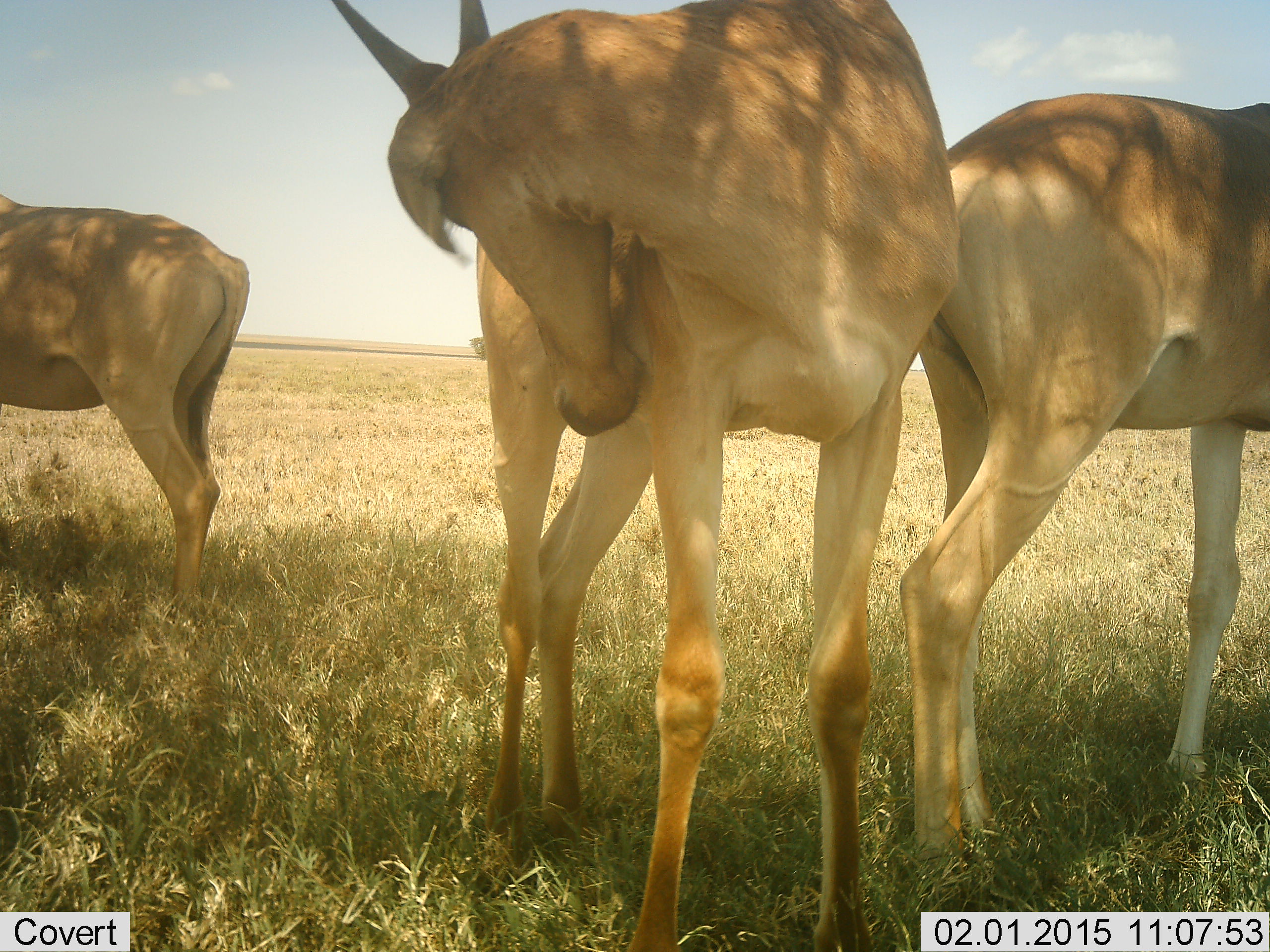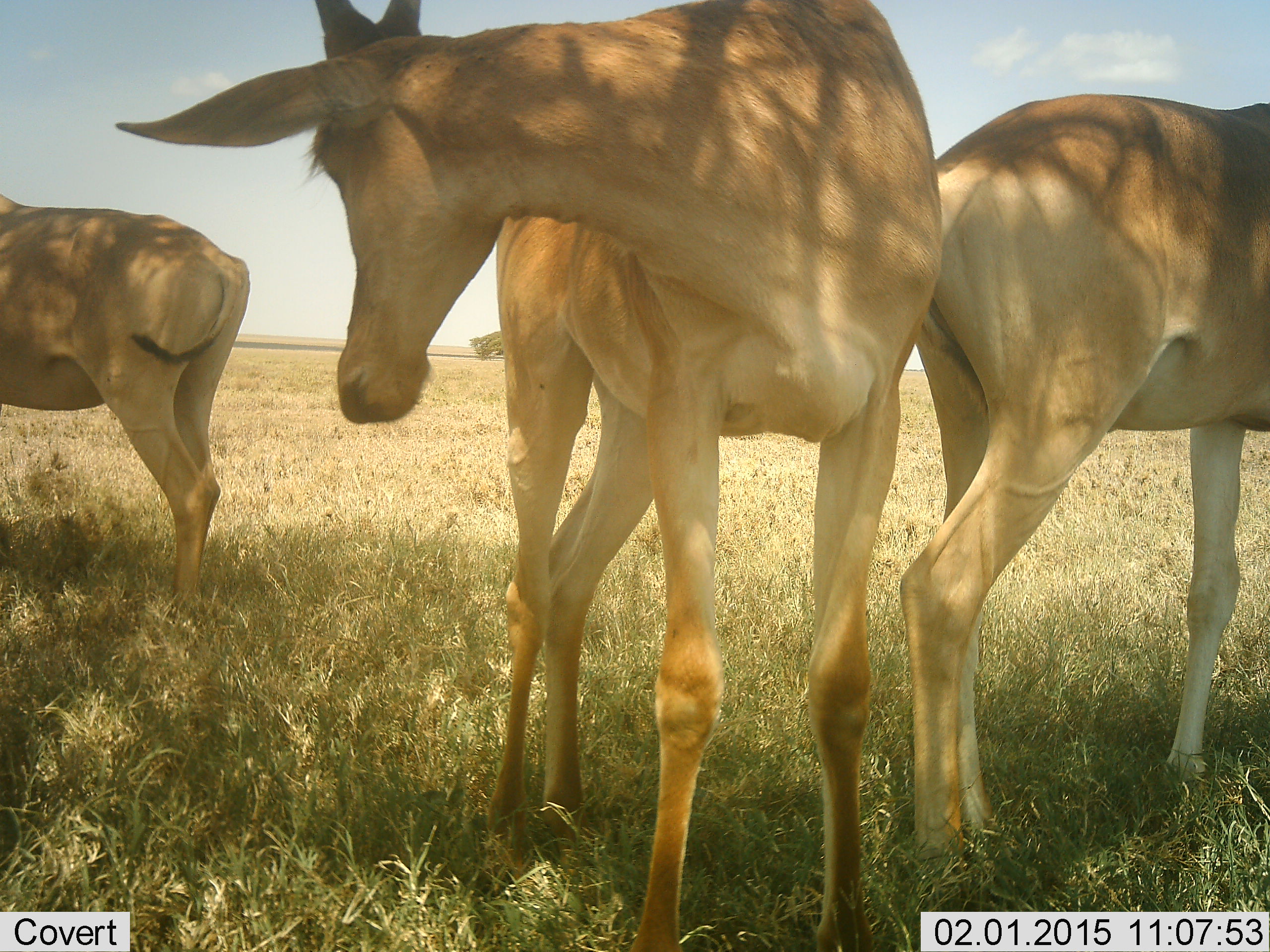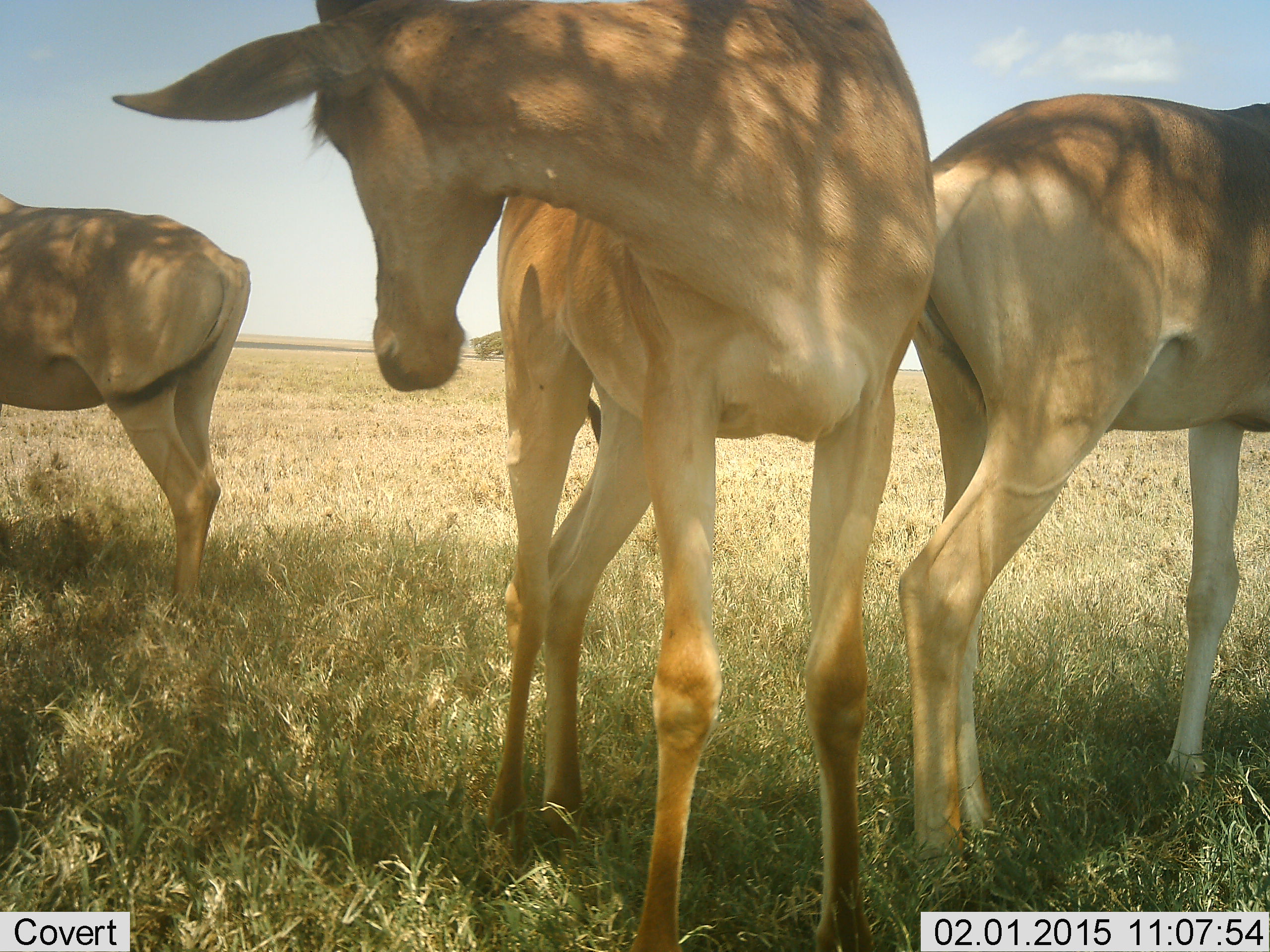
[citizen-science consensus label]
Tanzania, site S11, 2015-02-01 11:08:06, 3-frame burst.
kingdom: Animalia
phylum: Chordata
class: Mammalia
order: Artiodactyla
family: Bovidae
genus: Alcelaphus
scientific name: Alcelaphus buselaphus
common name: hartebeest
Hartebeest (Alcelaphus buselaphus), count 3. Behavior (volunteer vote fractions): standing 100%, resting 20%, moving 0%, interacting 0%. Young present (vote fraction): 20%. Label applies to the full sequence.